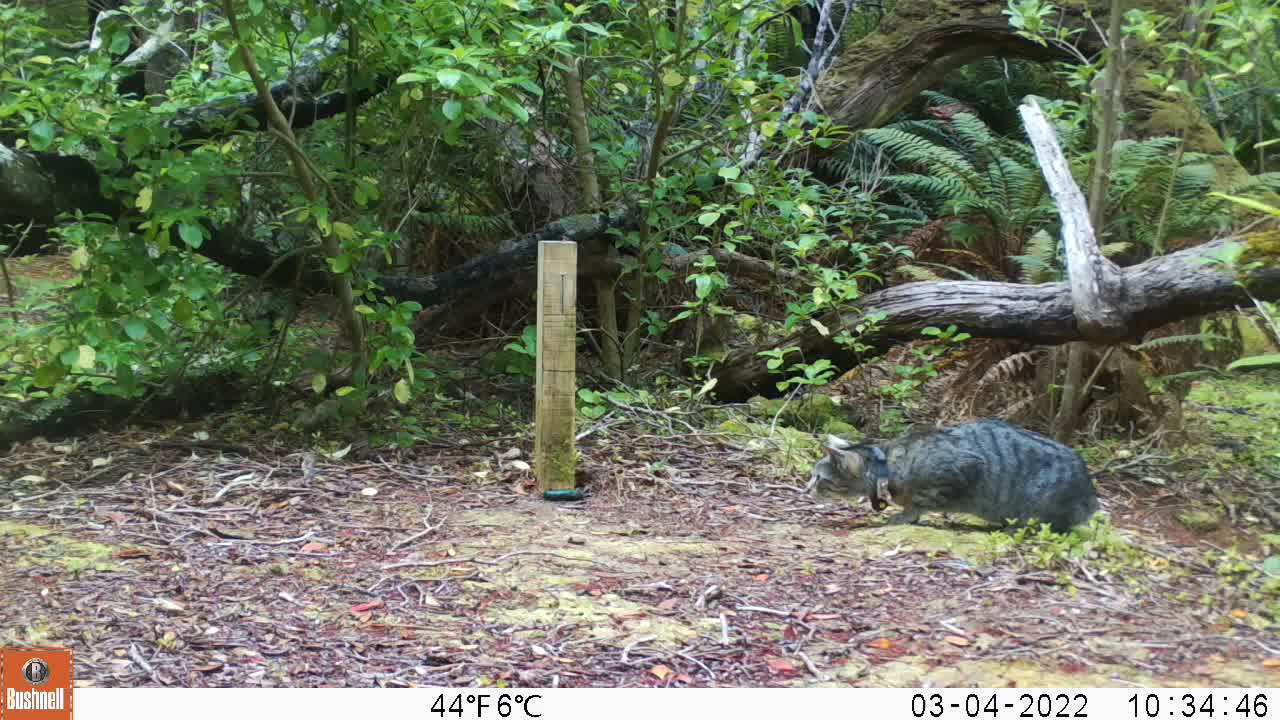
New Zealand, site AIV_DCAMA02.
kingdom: Animalia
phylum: Chordata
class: Mammalia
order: Carnivora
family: Felidae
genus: Felis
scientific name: Felis catus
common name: domestic cat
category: cat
Cat (domestic cat) (Felis catus).